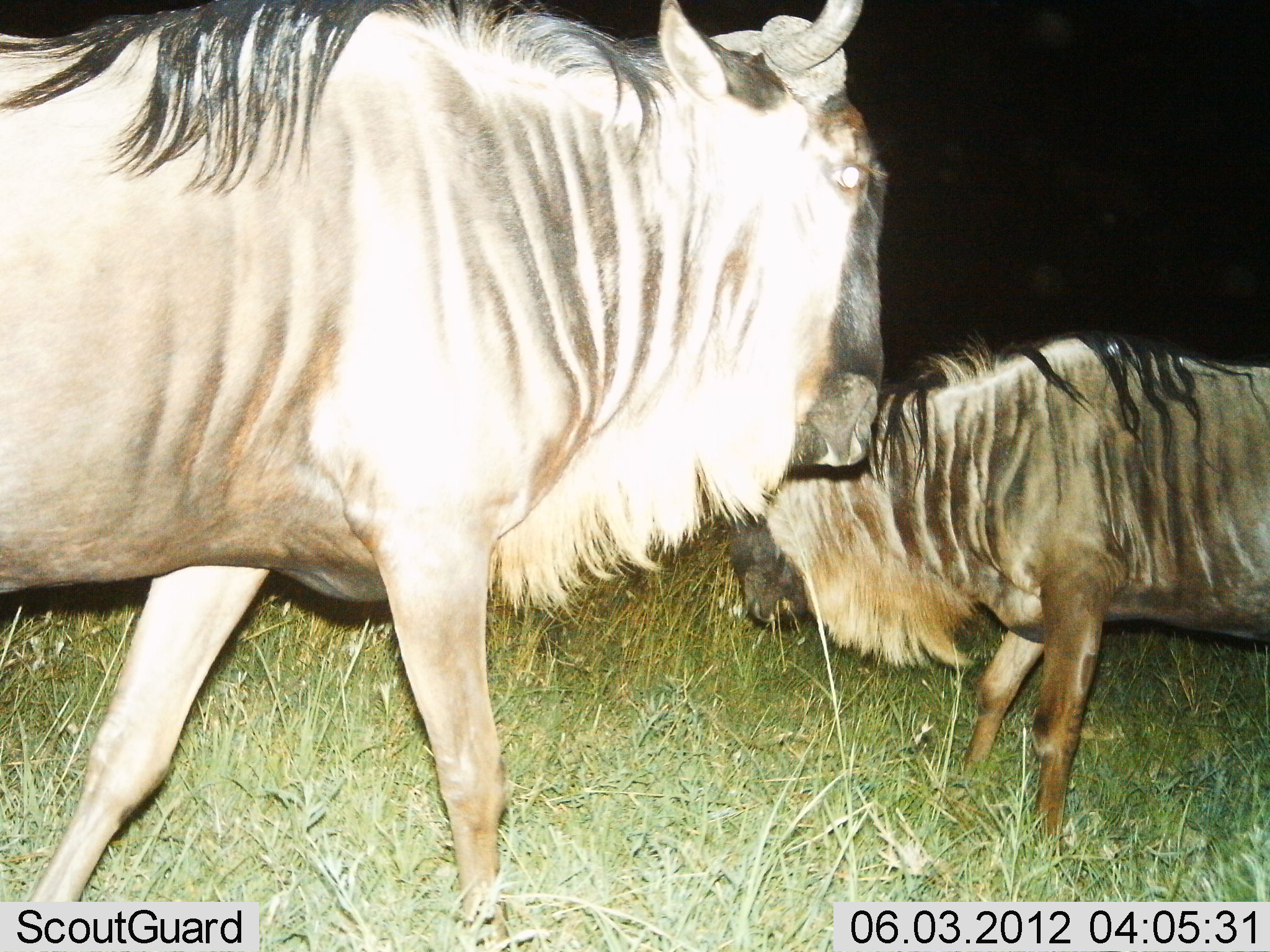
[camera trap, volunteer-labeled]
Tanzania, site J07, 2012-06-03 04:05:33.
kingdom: Animalia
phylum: Chordata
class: Mammalia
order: Artiodactyla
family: Bovidae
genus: Connochaetes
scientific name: Connochaetes taurinus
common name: blue wildebeest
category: wildebeest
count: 2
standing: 60%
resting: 0%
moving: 40%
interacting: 10%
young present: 0%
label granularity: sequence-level